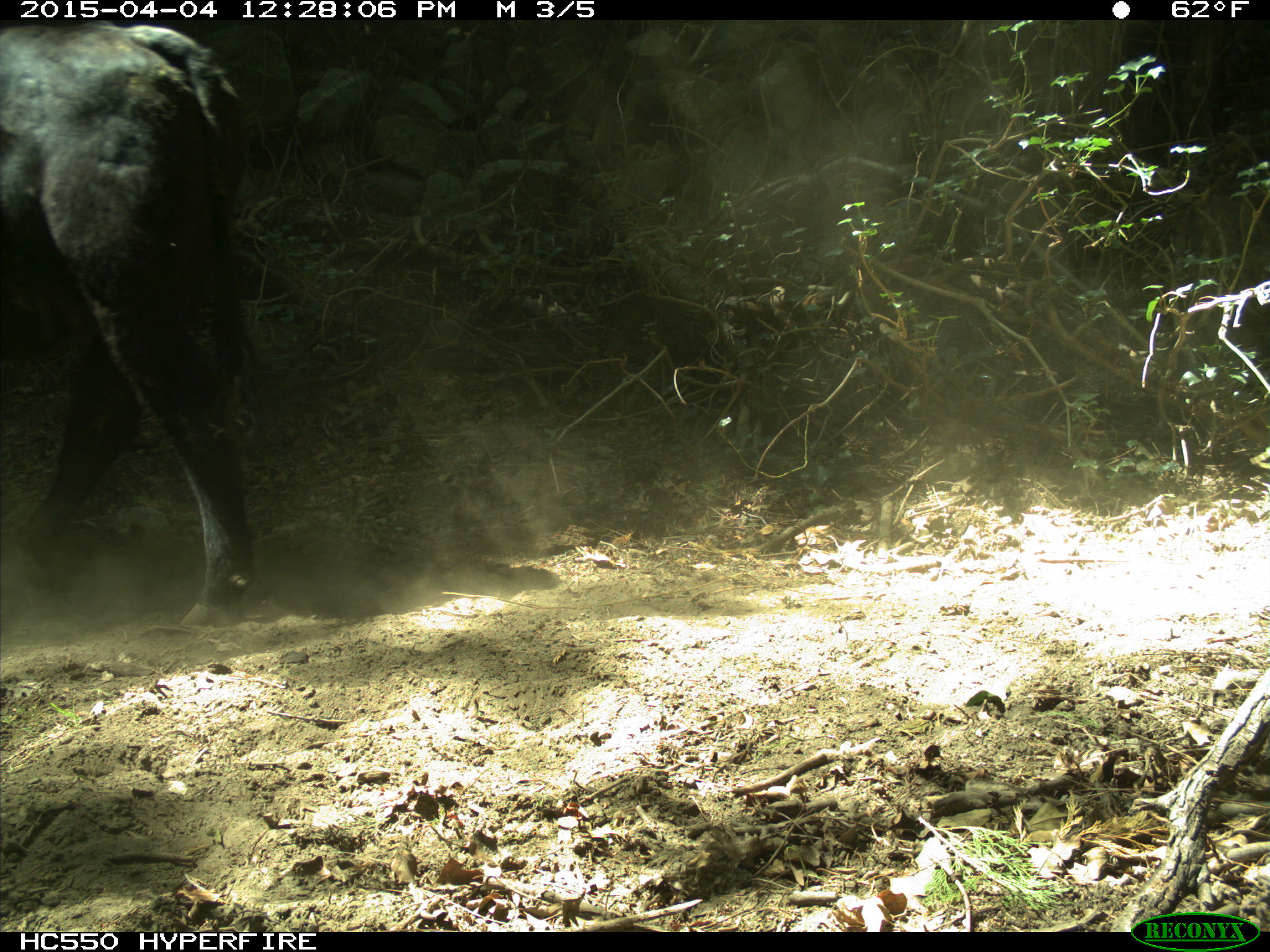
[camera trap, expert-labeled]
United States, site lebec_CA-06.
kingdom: Animalia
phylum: Chordata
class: Mammalia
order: Artiodactyla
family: Bovidae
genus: Bos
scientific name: Bos taurus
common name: domestic cow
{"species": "Bos taurus (domestic cow)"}